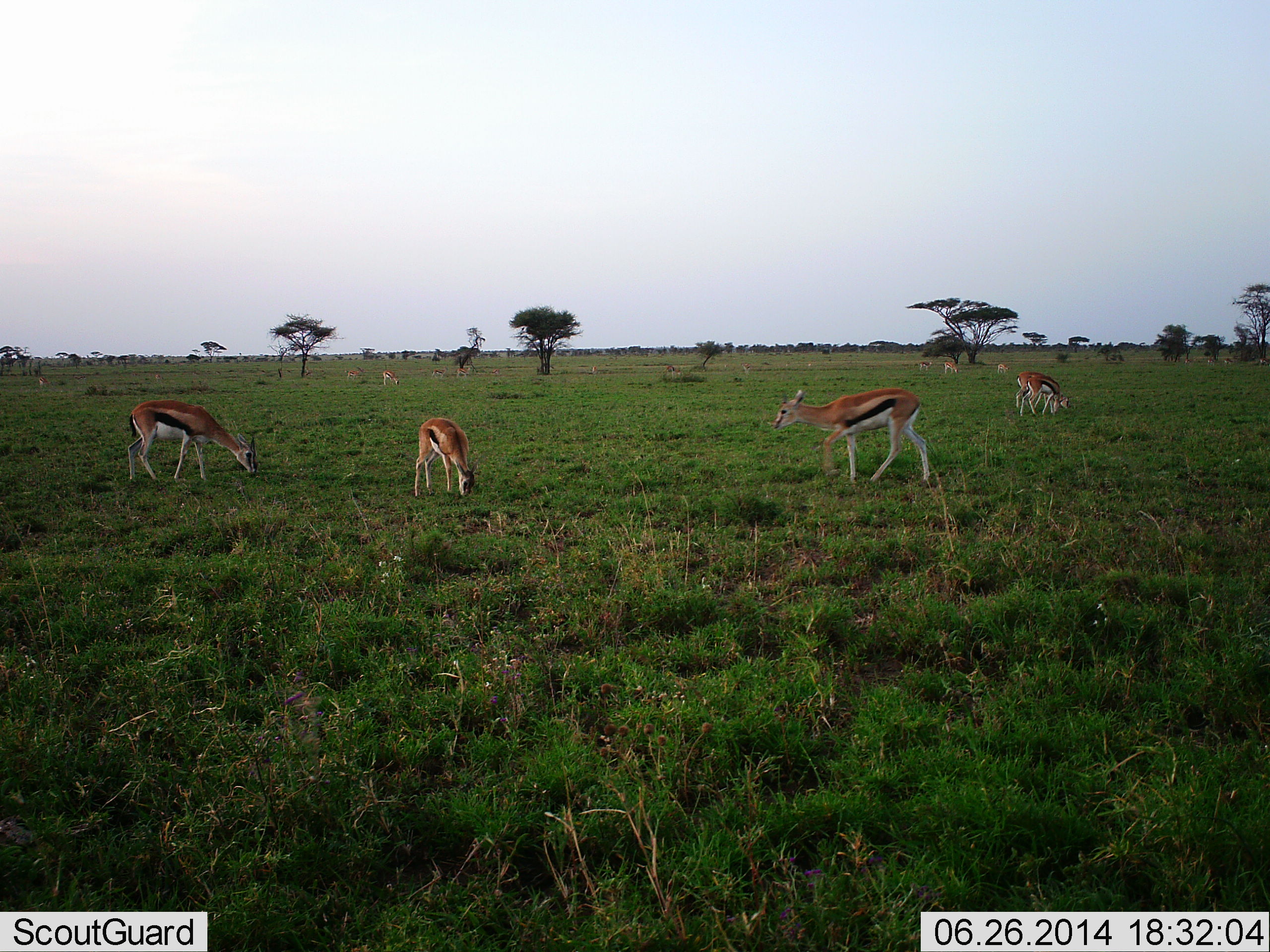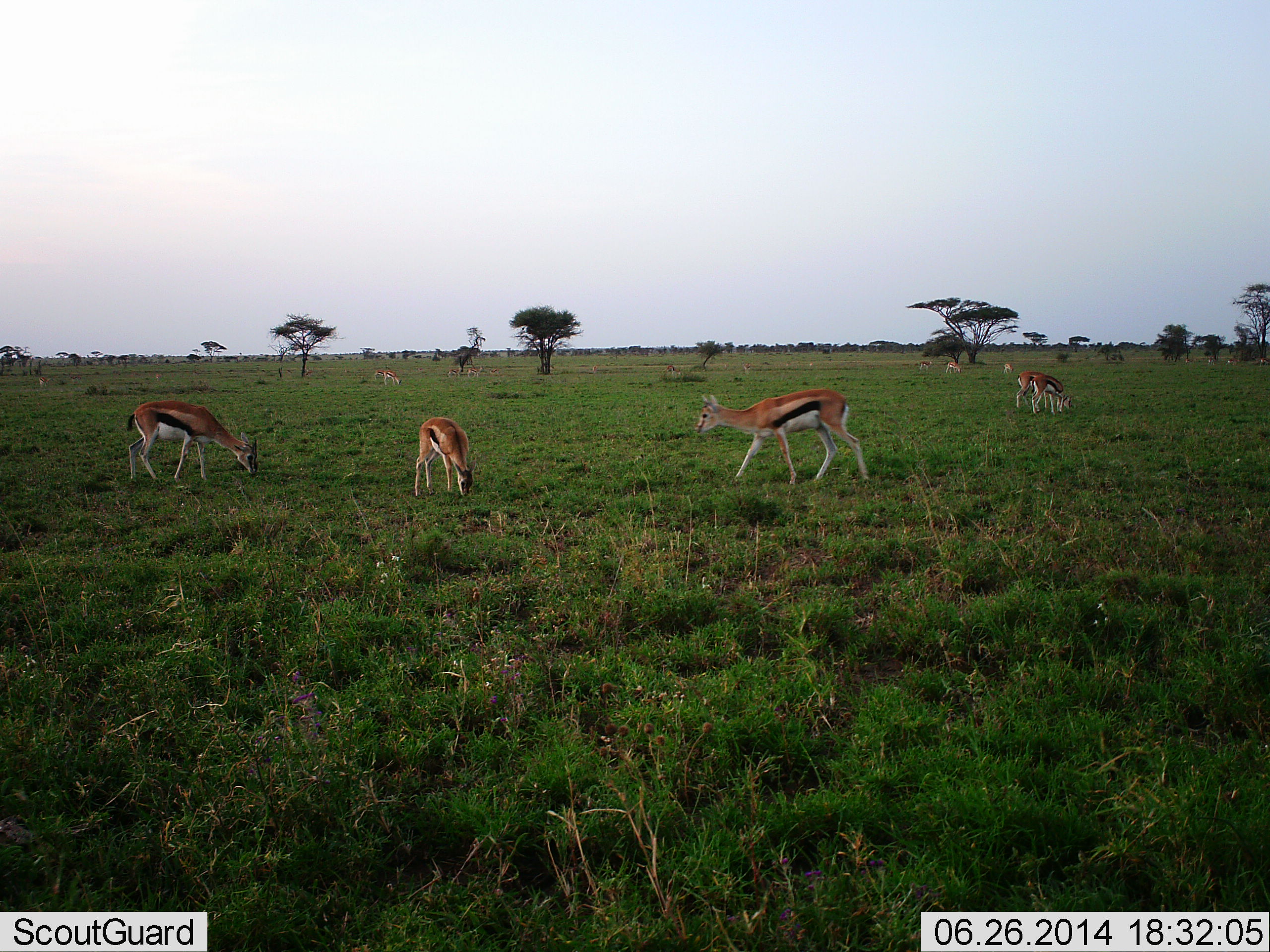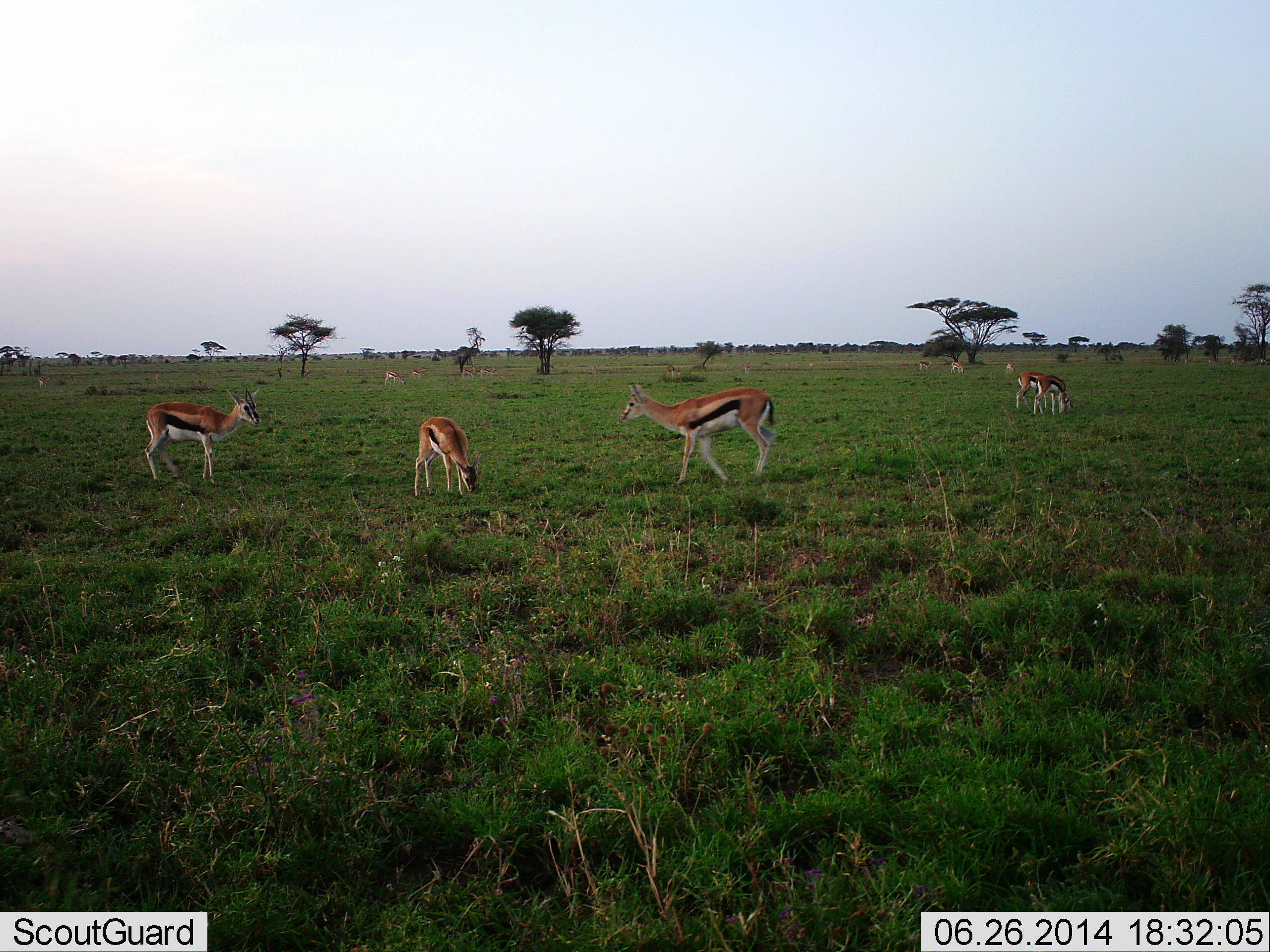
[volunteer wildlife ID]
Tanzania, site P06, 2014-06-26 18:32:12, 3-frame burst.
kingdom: Animalia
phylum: Chordata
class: Mammalia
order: Artiodactyla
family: Bovidae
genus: Eudorcas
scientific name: Eudorcas thomsonii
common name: thomson's gazelle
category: gazellethomsons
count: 9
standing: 50%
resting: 0%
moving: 70%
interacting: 10%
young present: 30%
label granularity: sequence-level